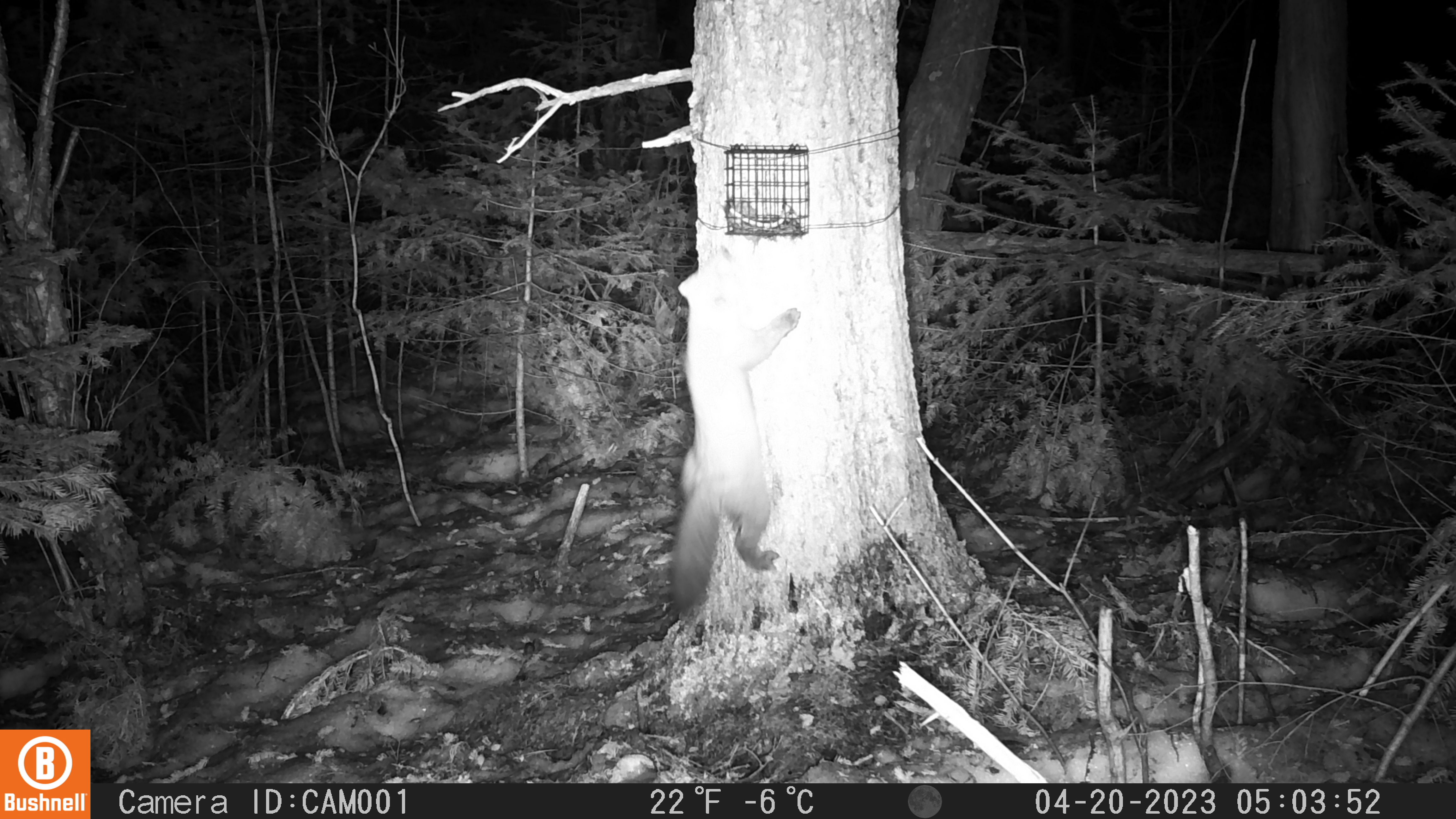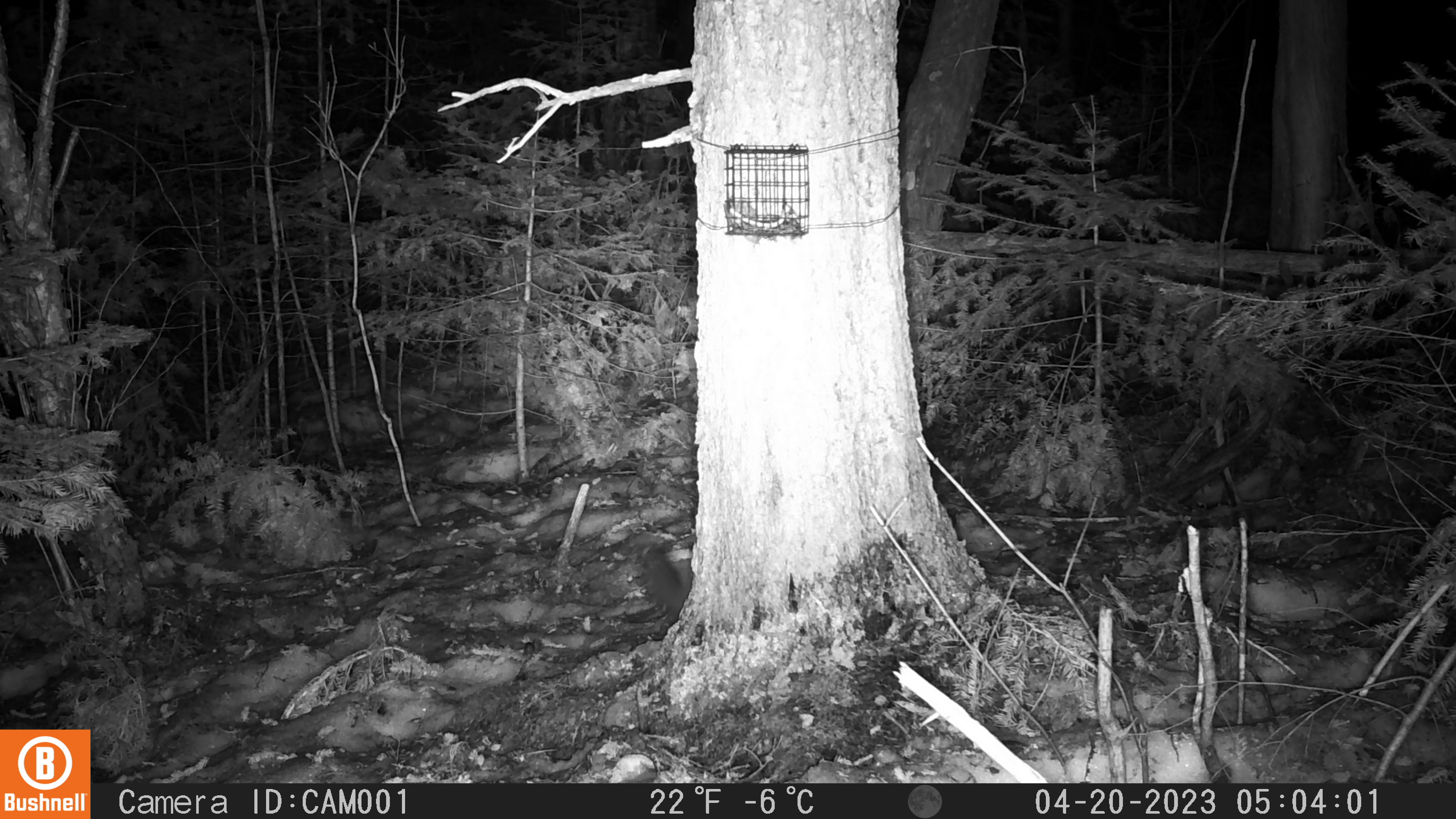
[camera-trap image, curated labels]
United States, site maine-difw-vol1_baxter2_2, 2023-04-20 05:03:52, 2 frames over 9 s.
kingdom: Animalia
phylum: Chordata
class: Mammalia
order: Carnivora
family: Mustelidae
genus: Martes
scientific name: Martes americana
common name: american marten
American marten (Martes americana).